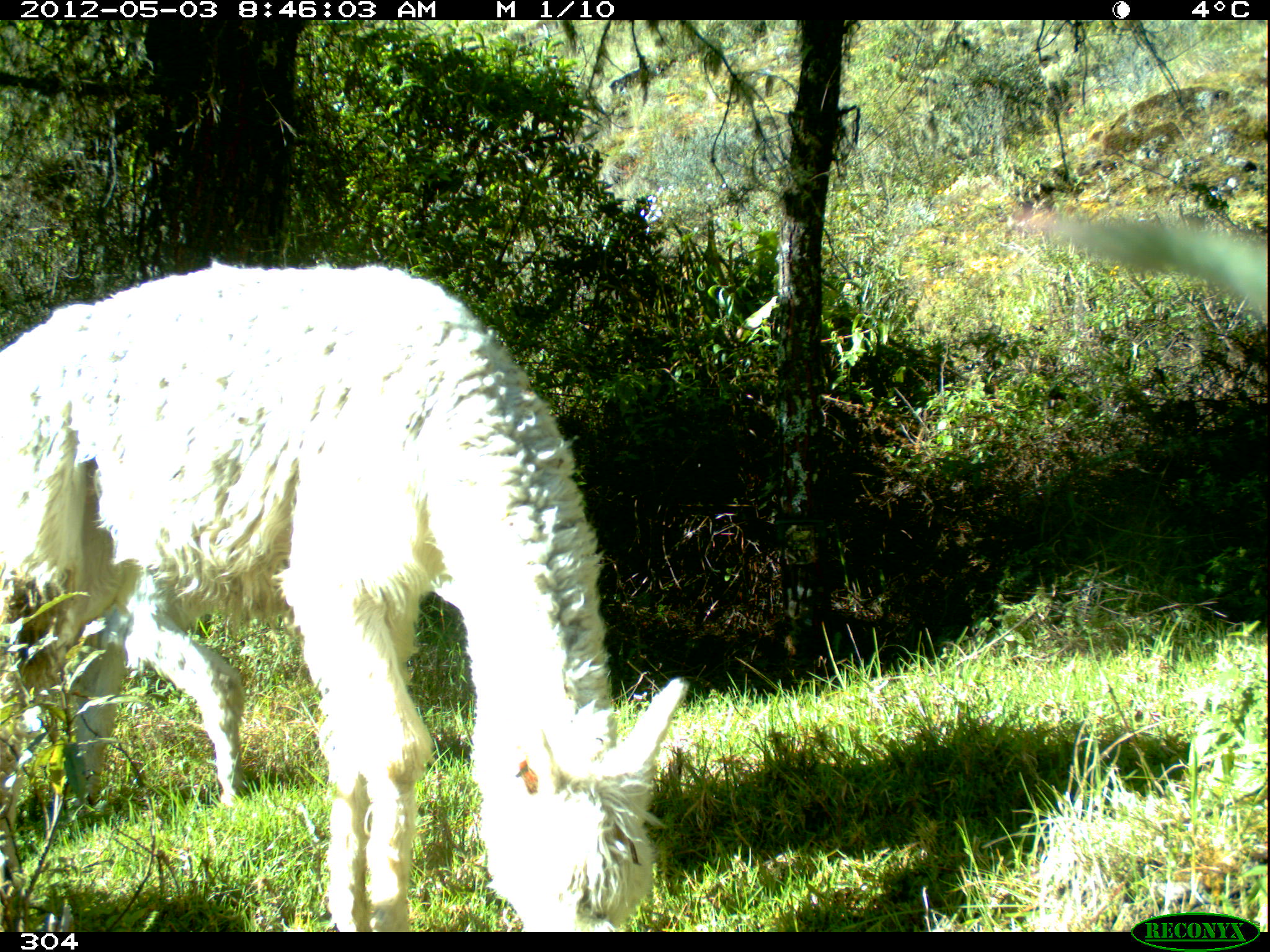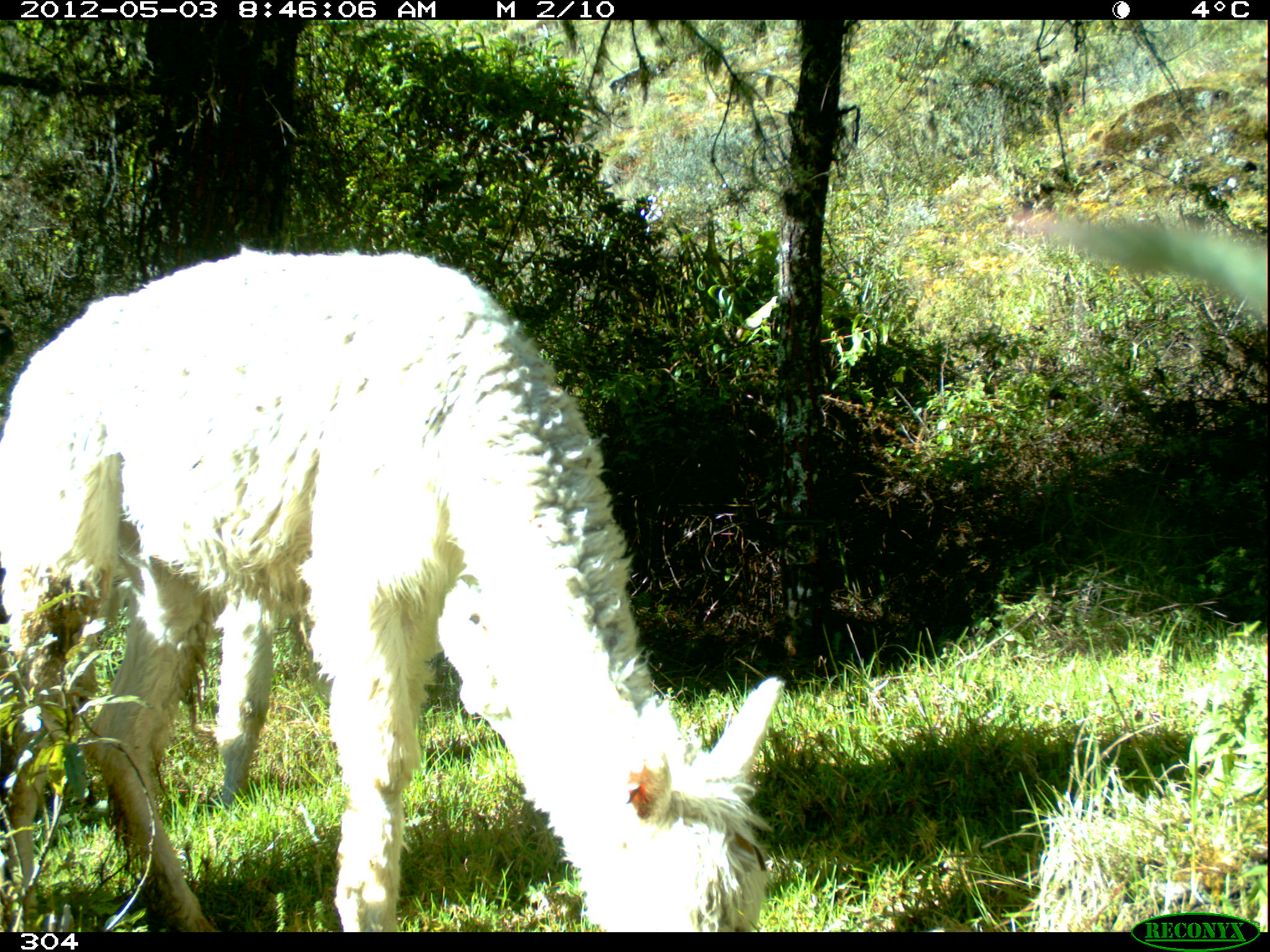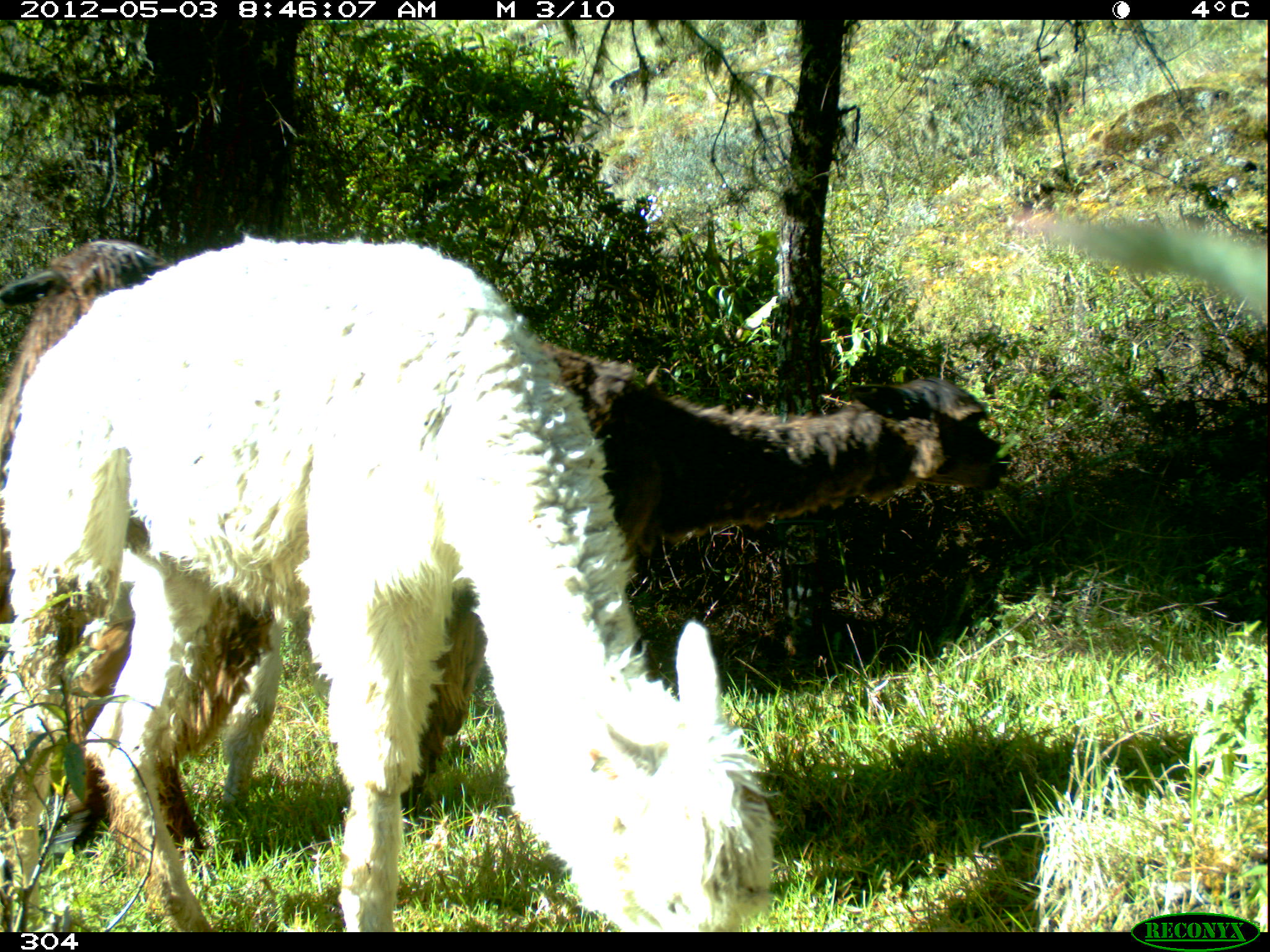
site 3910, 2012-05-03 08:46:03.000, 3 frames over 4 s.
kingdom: Animalia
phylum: Chordata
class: Mammalia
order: Artiodactyla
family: Camelidae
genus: Vicugna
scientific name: Vicugna pacos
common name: alpaca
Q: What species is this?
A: Vicugna pacos (alpaca).